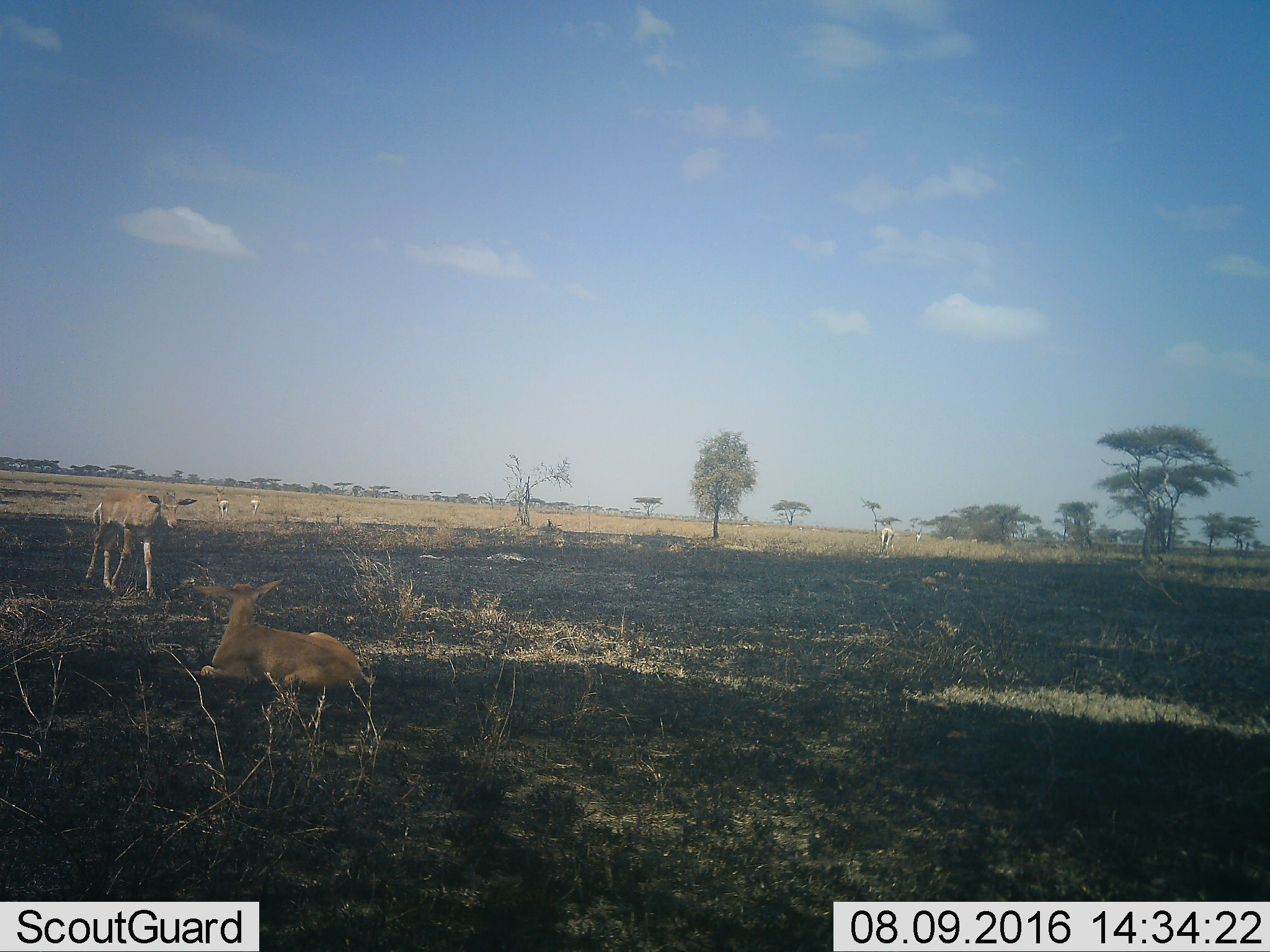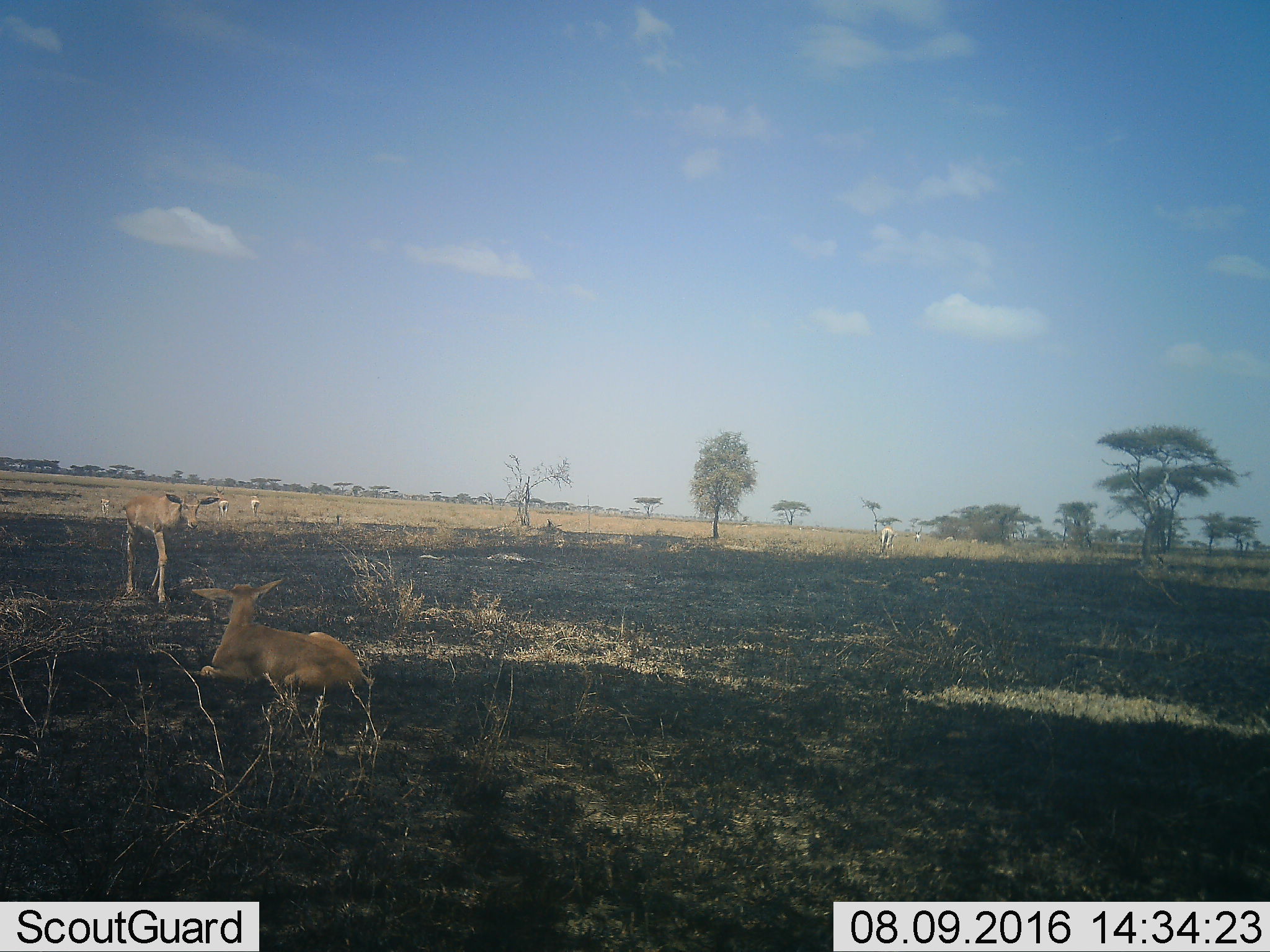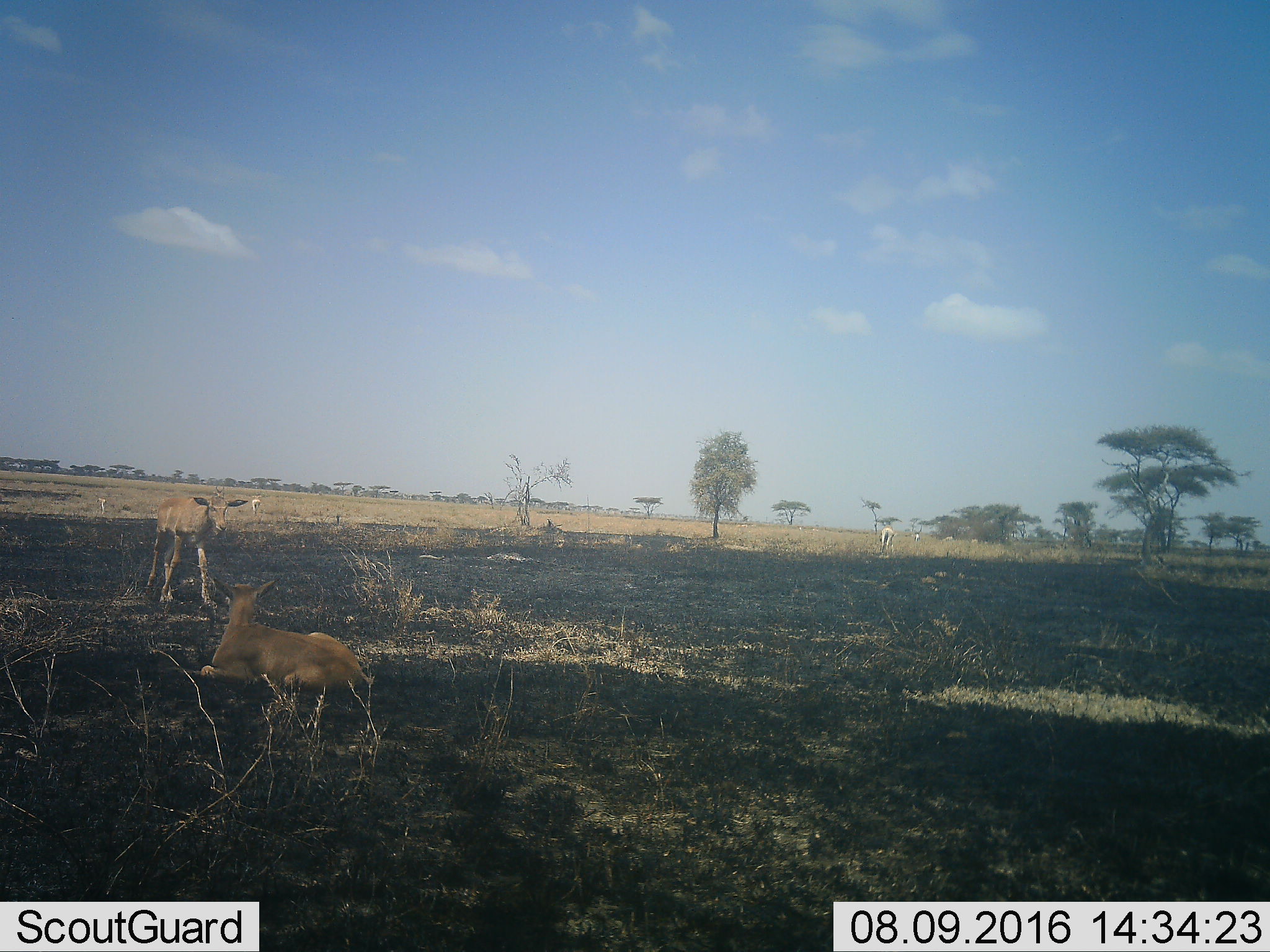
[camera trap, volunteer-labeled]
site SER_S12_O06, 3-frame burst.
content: unidentified animal